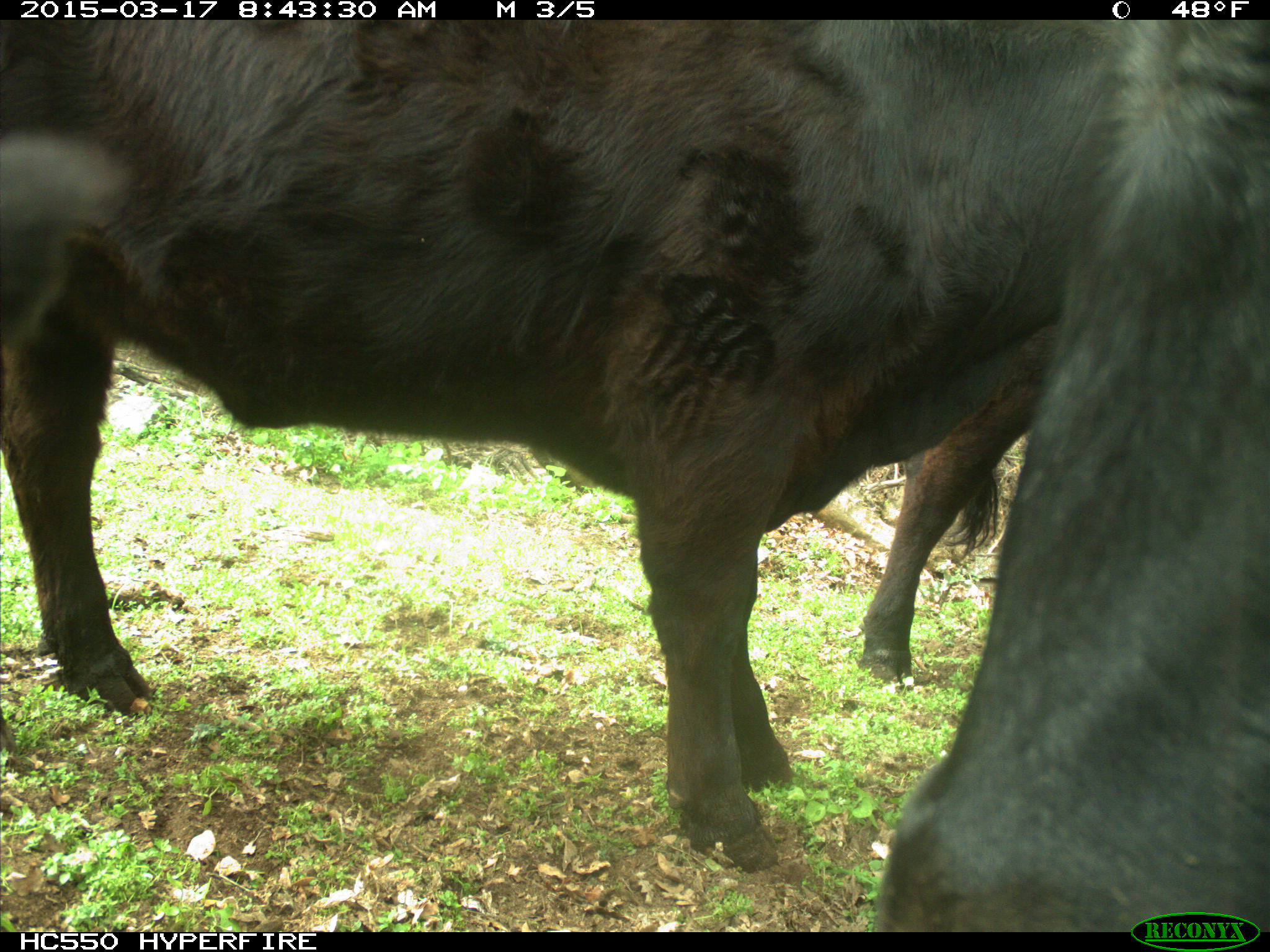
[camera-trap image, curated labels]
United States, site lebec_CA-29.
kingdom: Animalia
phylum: Chordata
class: Mammalia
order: Artiodactyla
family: Bovidae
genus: Bos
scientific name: Bos taurus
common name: domestic cow